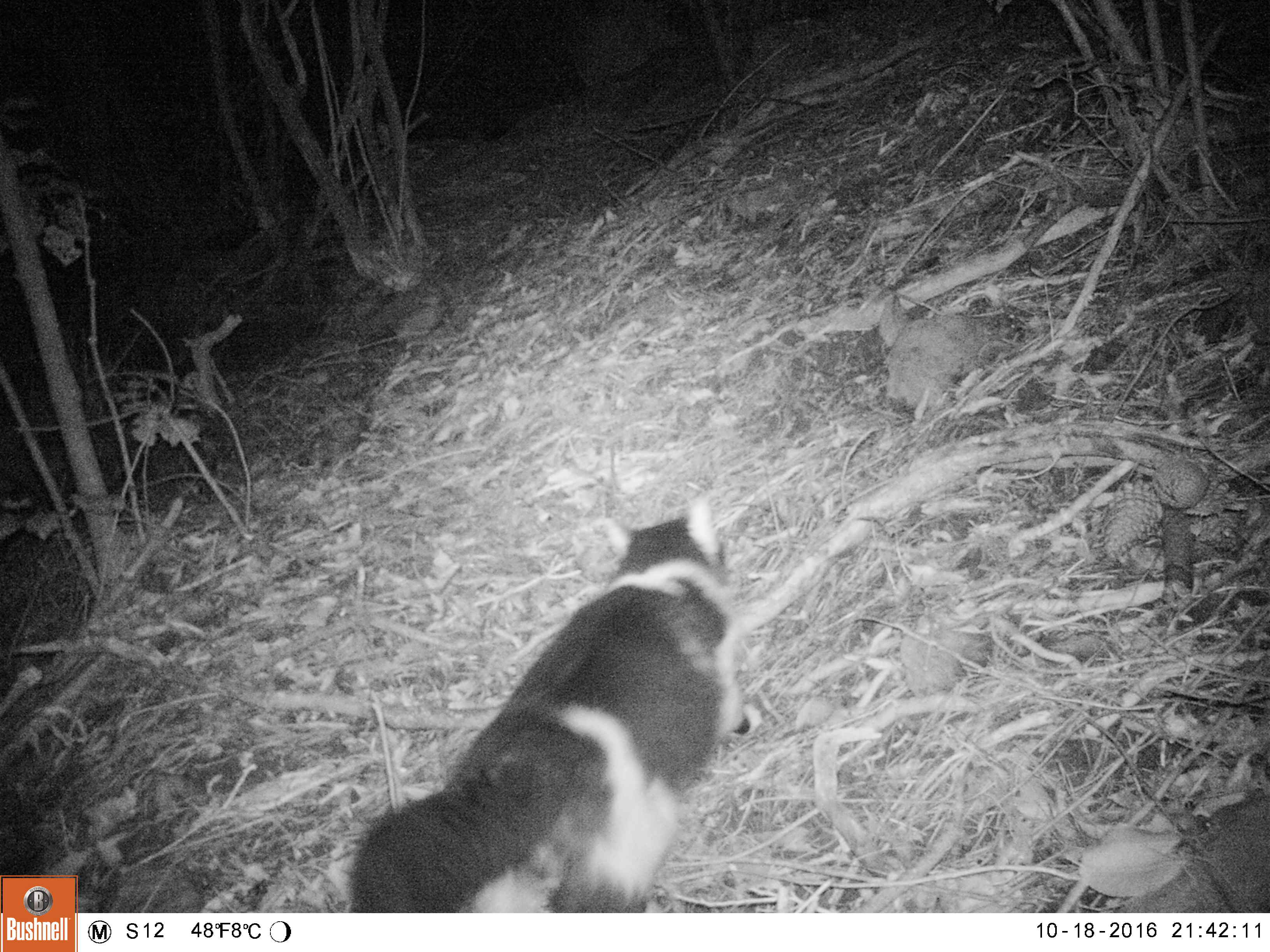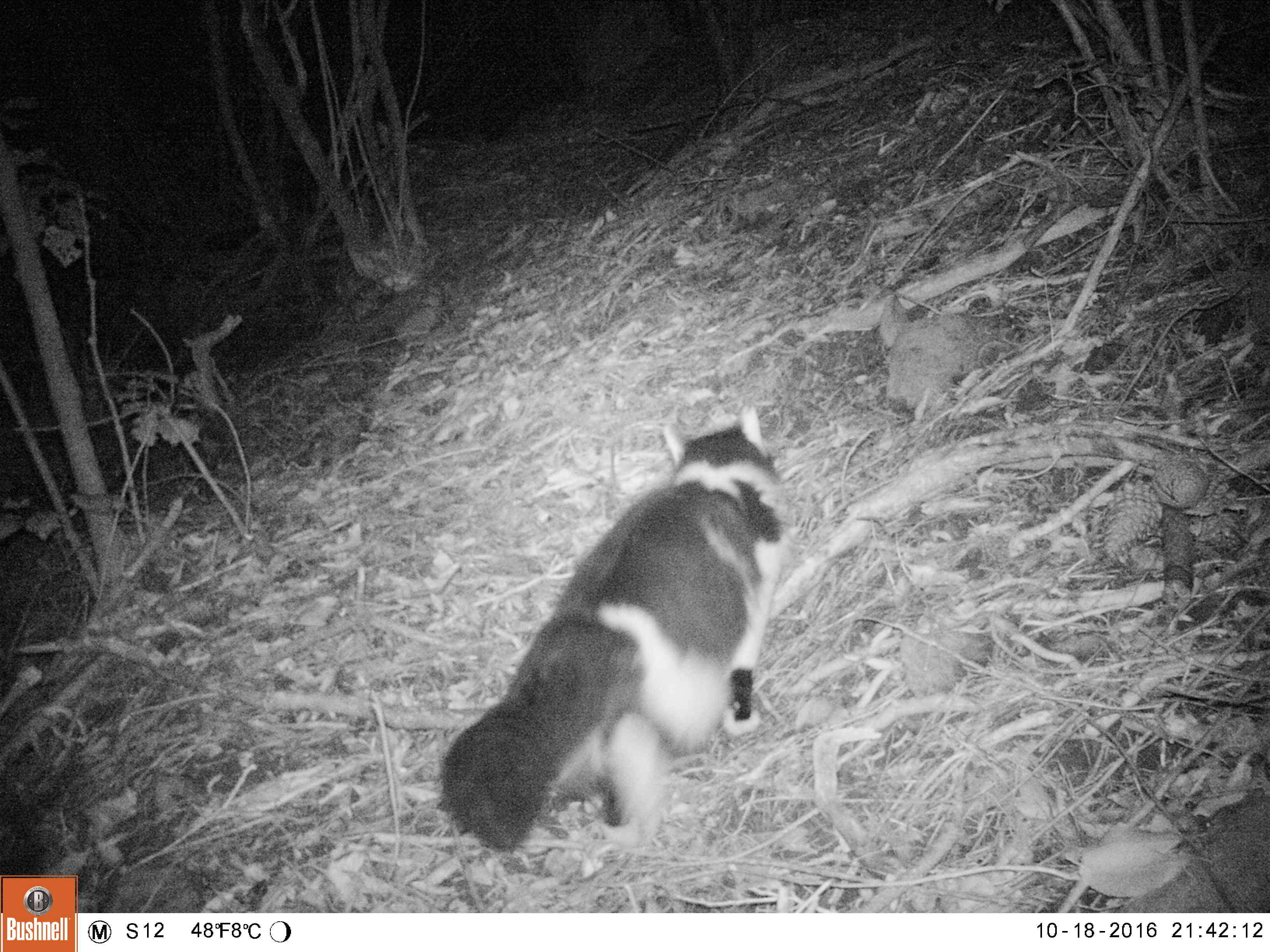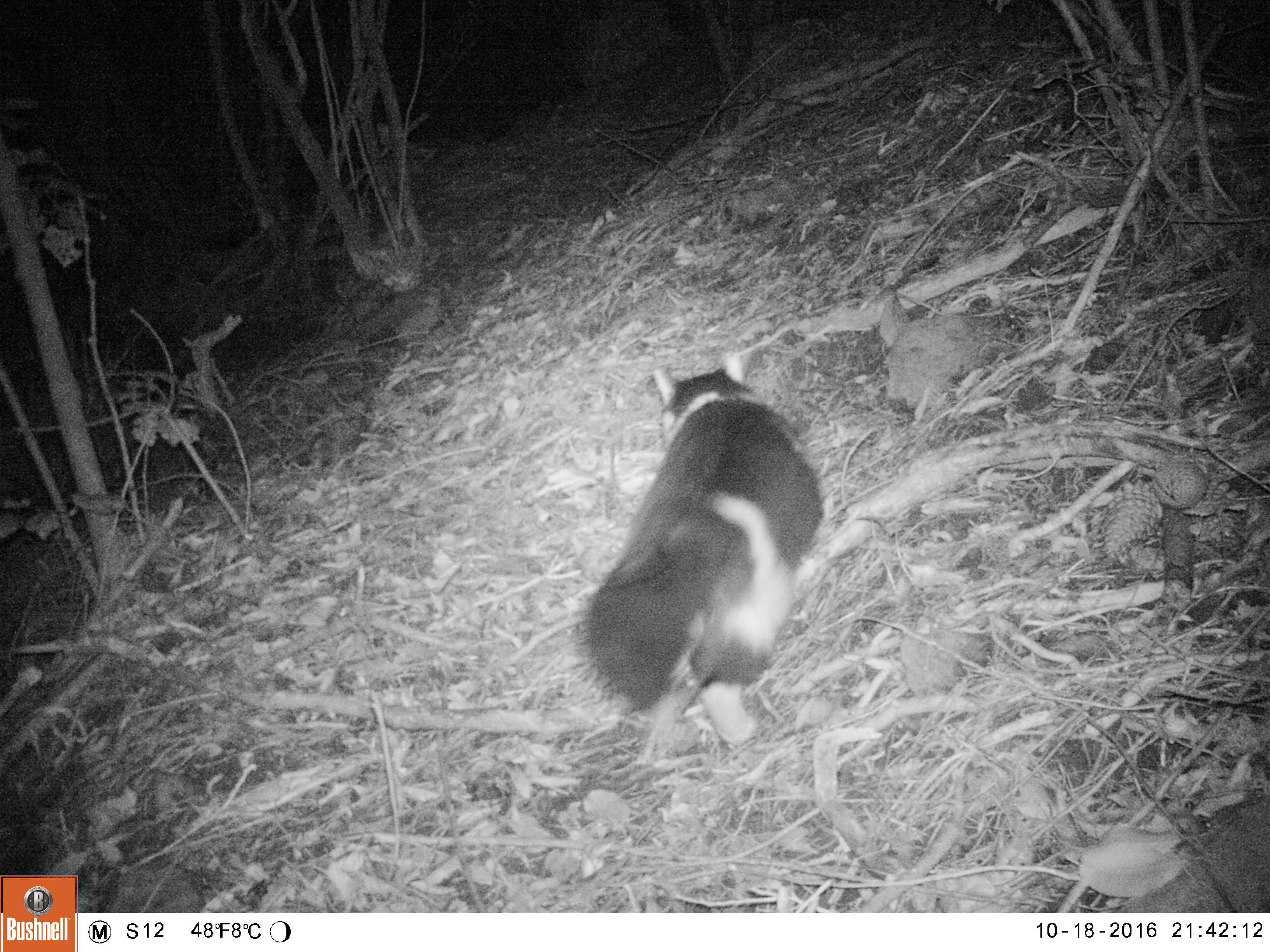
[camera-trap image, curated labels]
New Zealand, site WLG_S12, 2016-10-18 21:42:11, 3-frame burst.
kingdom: Animalia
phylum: Chordata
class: Mammalia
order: Carnivora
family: Felidae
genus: Felis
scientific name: Felis catus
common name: domestic cat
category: cat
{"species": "cat (domestic cat) (Felis catus)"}